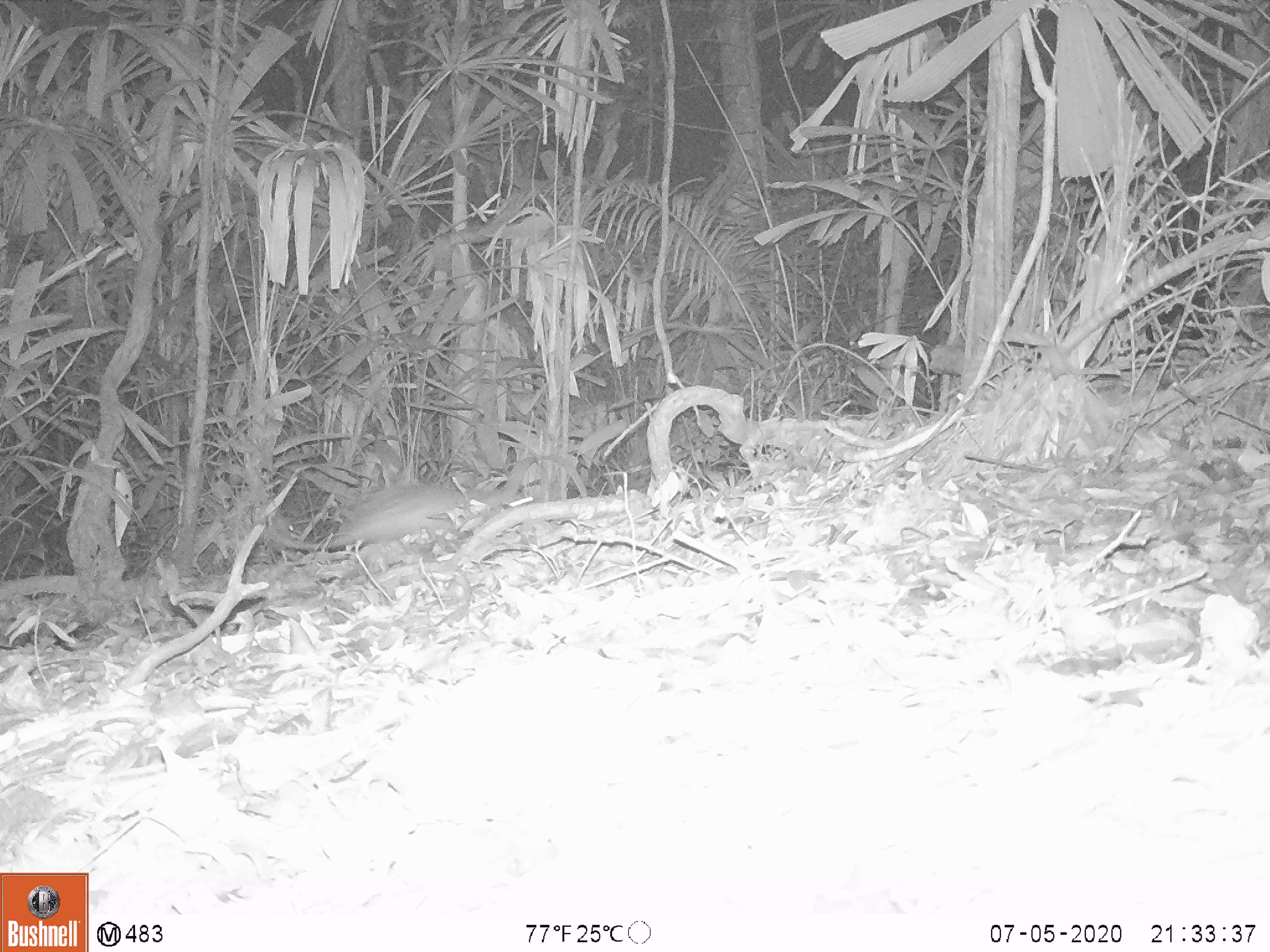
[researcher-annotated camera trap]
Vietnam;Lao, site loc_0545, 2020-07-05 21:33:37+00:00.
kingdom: Animalia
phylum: Chordata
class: Mammalia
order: Rodentia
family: Hystricidae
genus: Atherurus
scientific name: Atherurus macrourus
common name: asiatic brush-tailed porcupine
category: asiatic brush tailed porcupine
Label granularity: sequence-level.